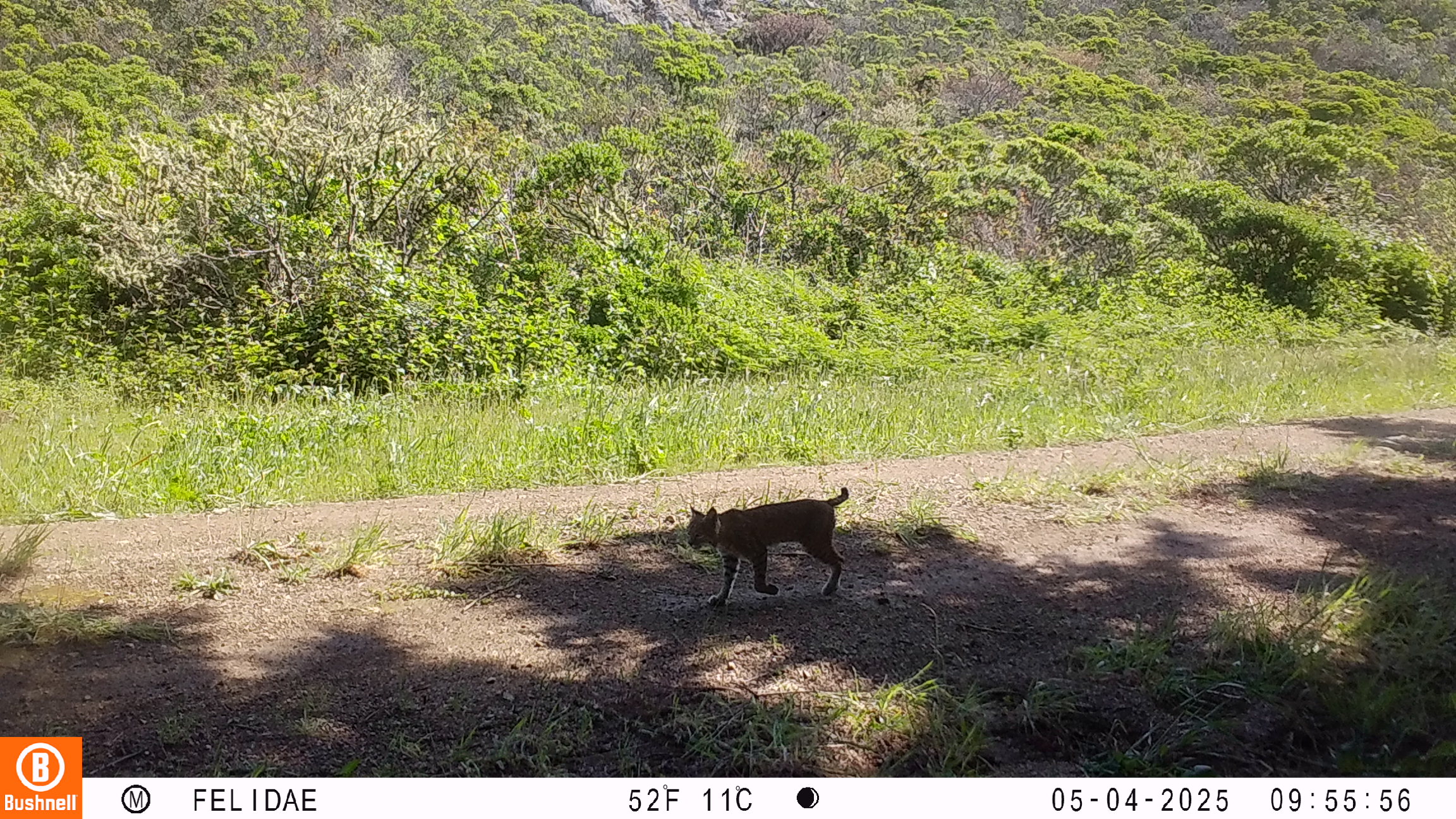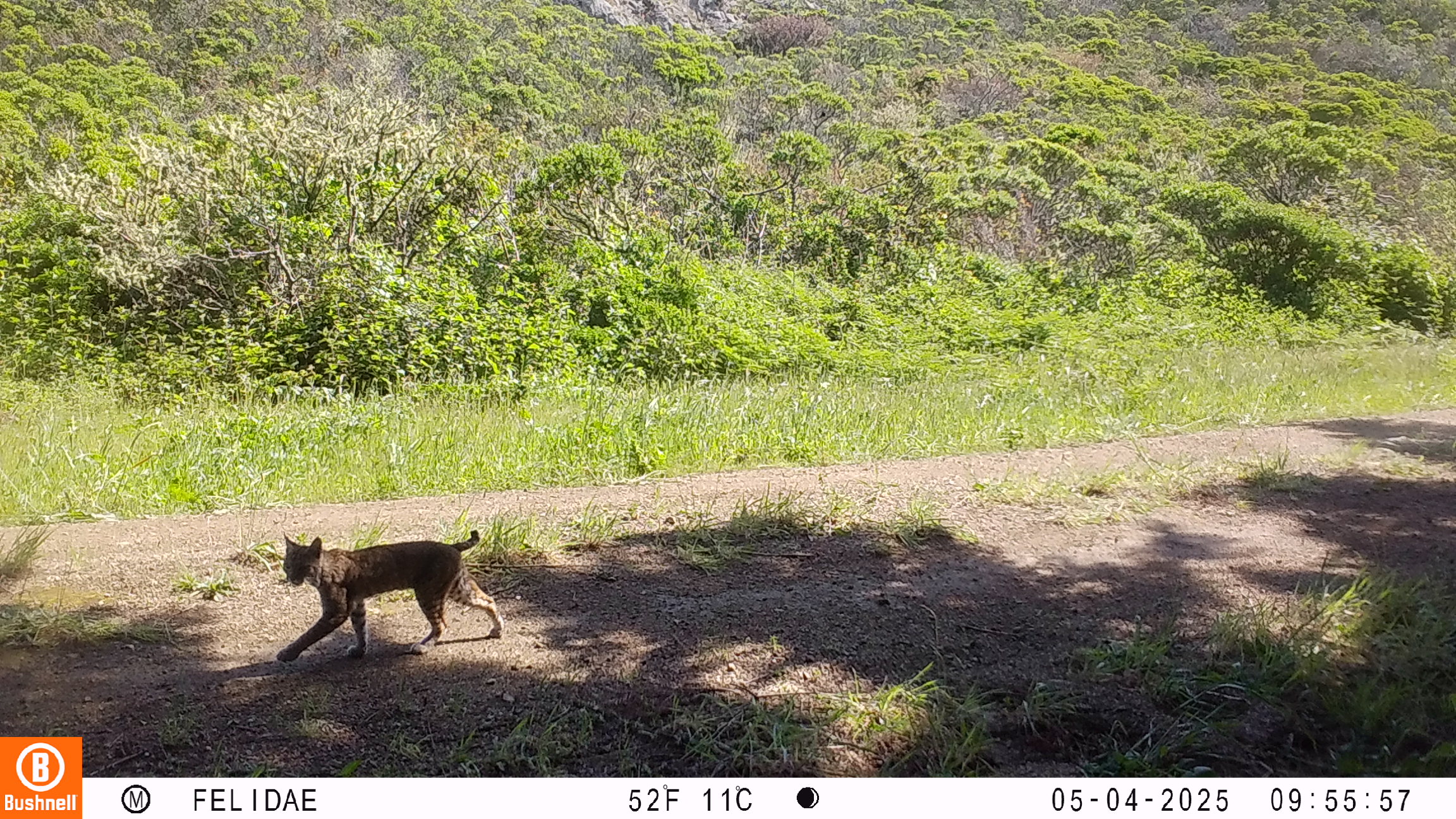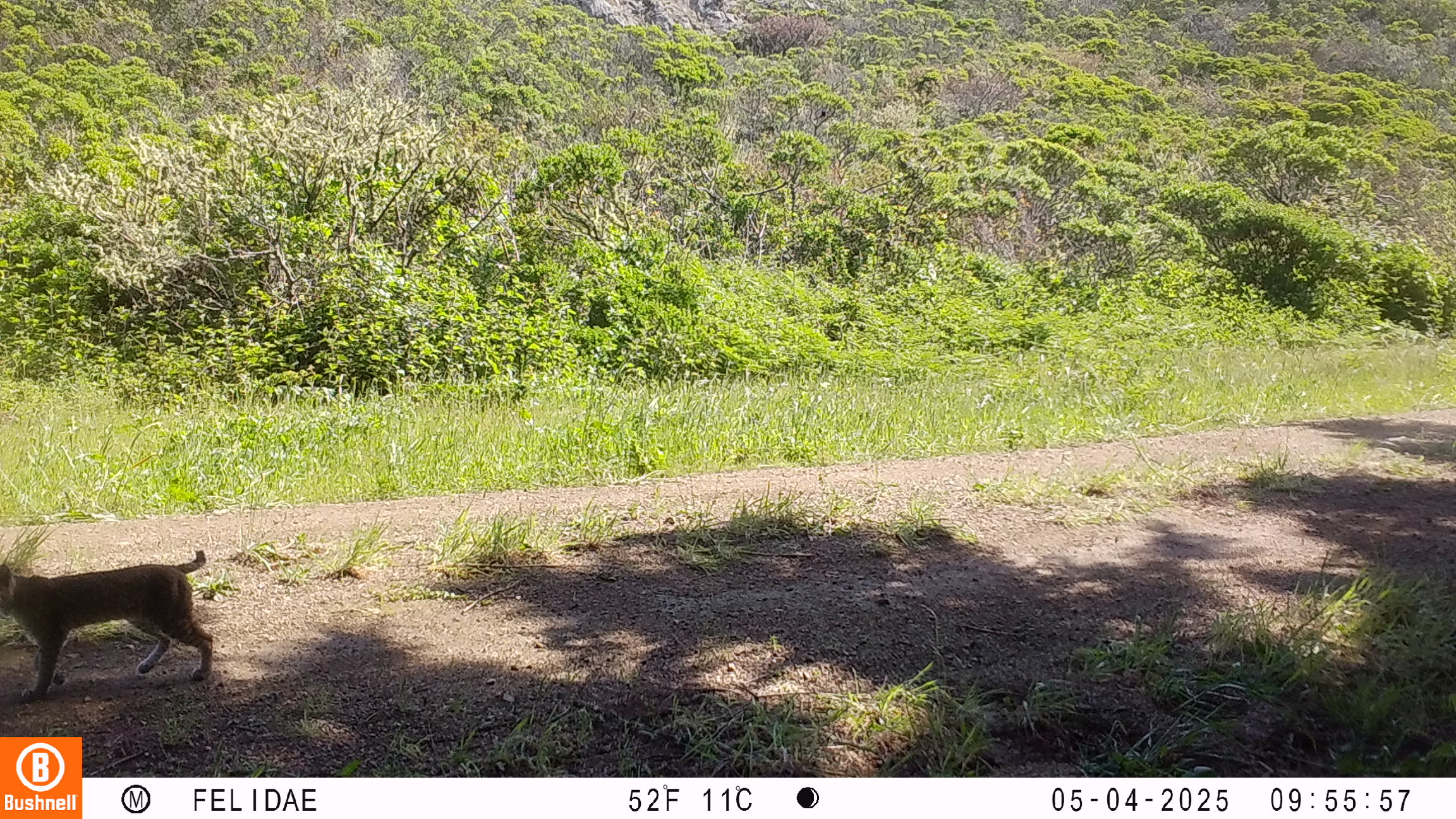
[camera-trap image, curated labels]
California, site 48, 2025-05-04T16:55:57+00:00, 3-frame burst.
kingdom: Animalia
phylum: Chordata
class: Mammalia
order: Carnivora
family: Felidae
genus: Lynx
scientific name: Lynx rufus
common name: bobcat